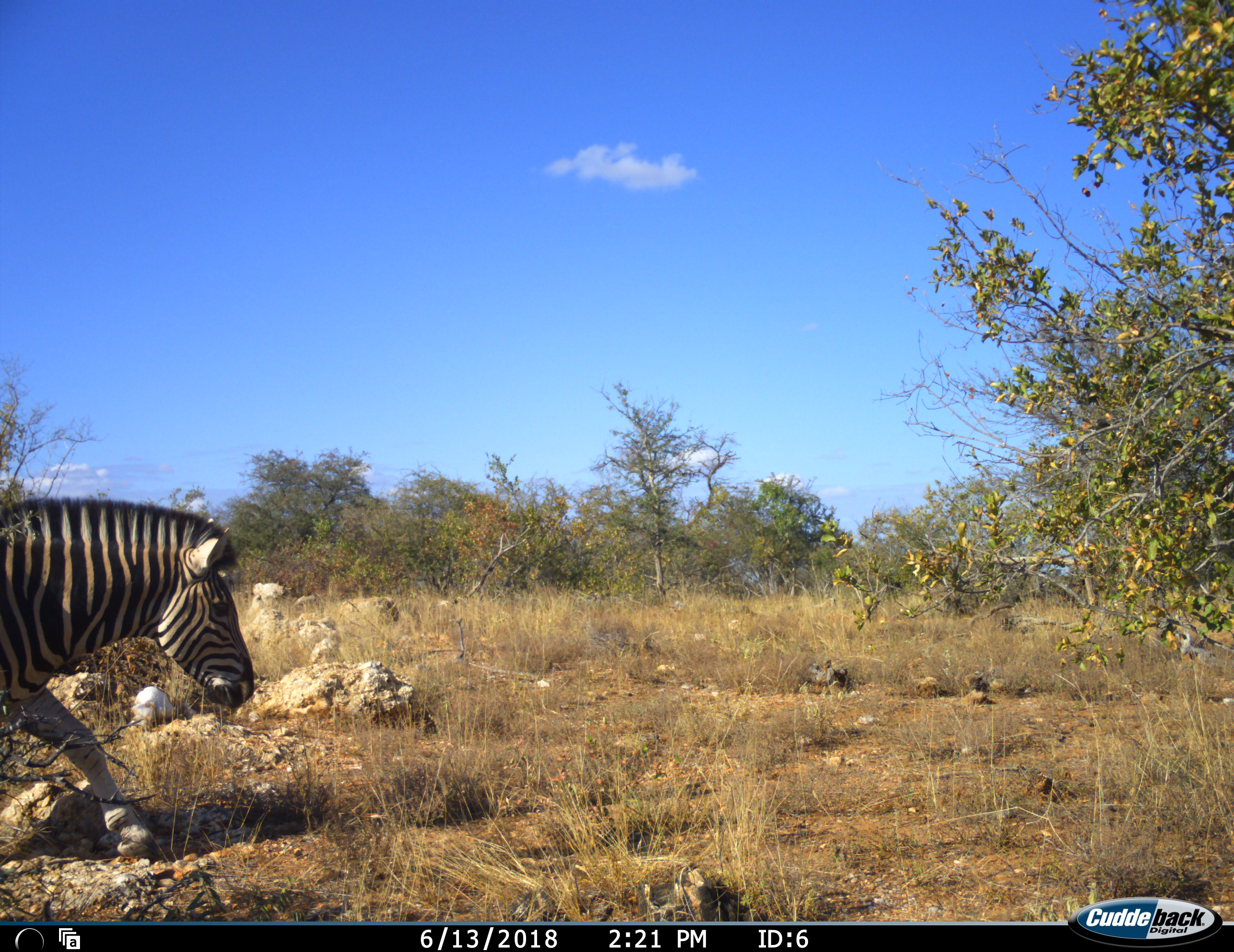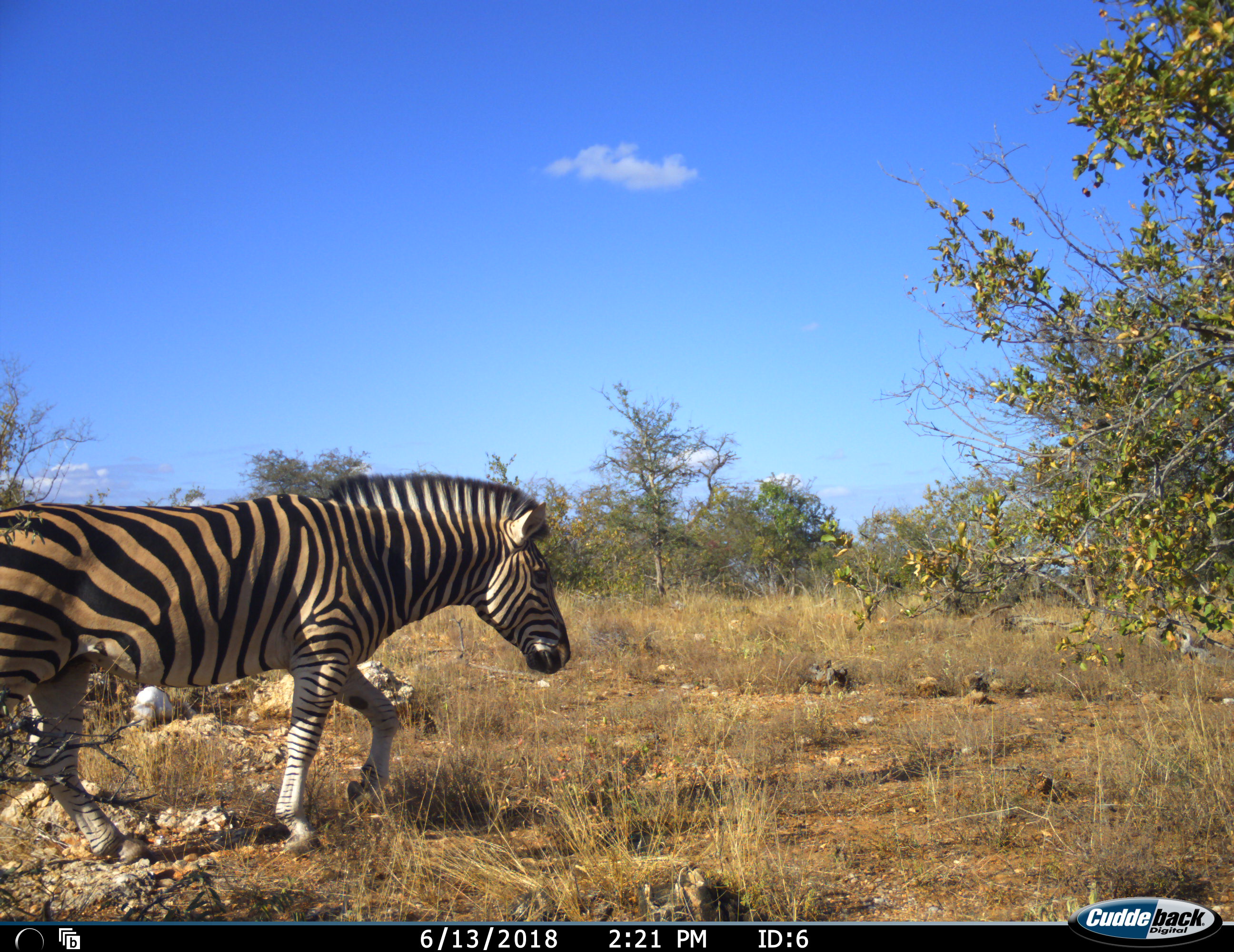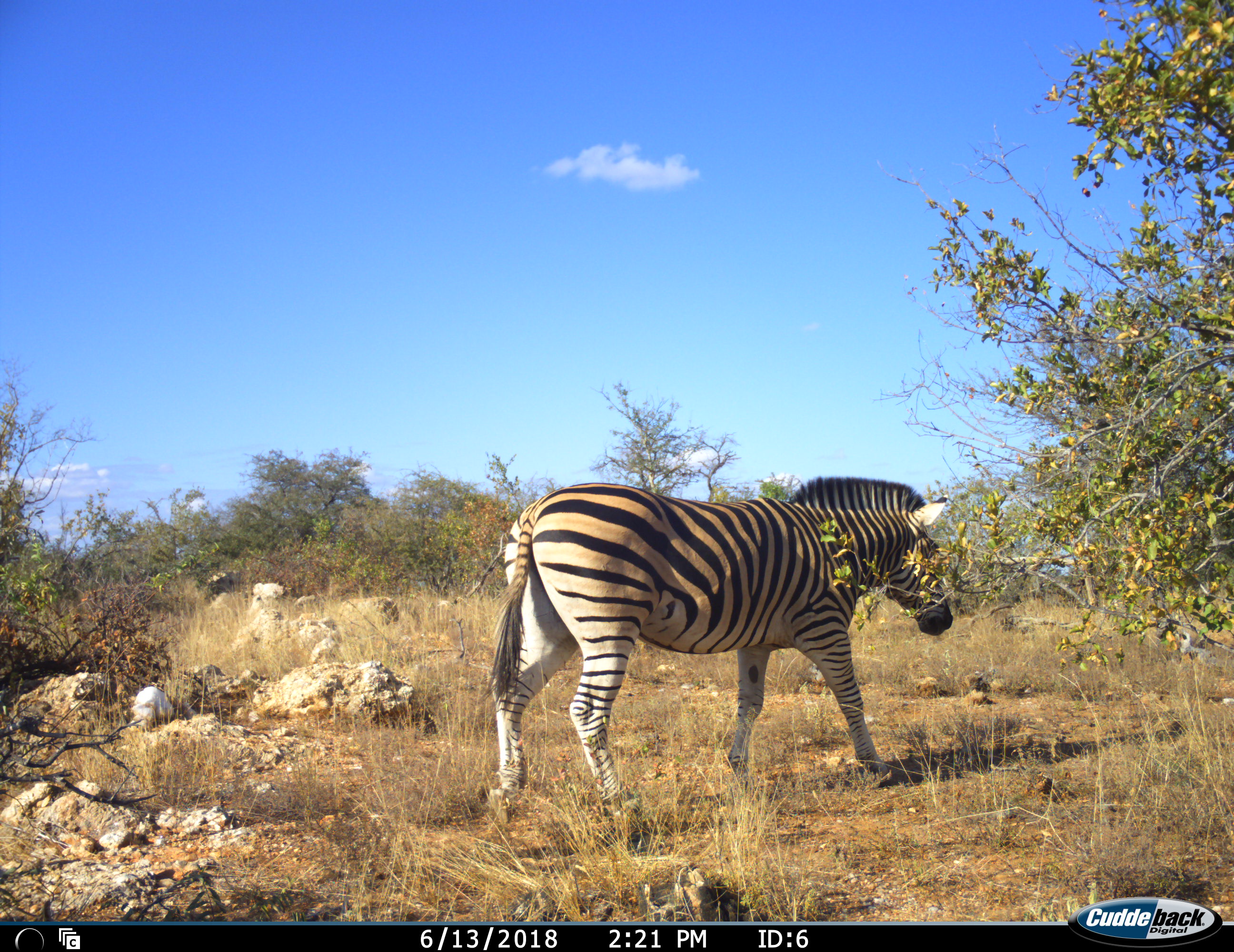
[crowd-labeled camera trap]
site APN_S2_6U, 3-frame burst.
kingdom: Animalia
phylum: Chordata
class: Mammalia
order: Perissodactyla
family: Equidae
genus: Equus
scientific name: Equus quagga burchellii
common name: burchell's zebra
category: zebraburchells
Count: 1.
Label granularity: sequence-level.